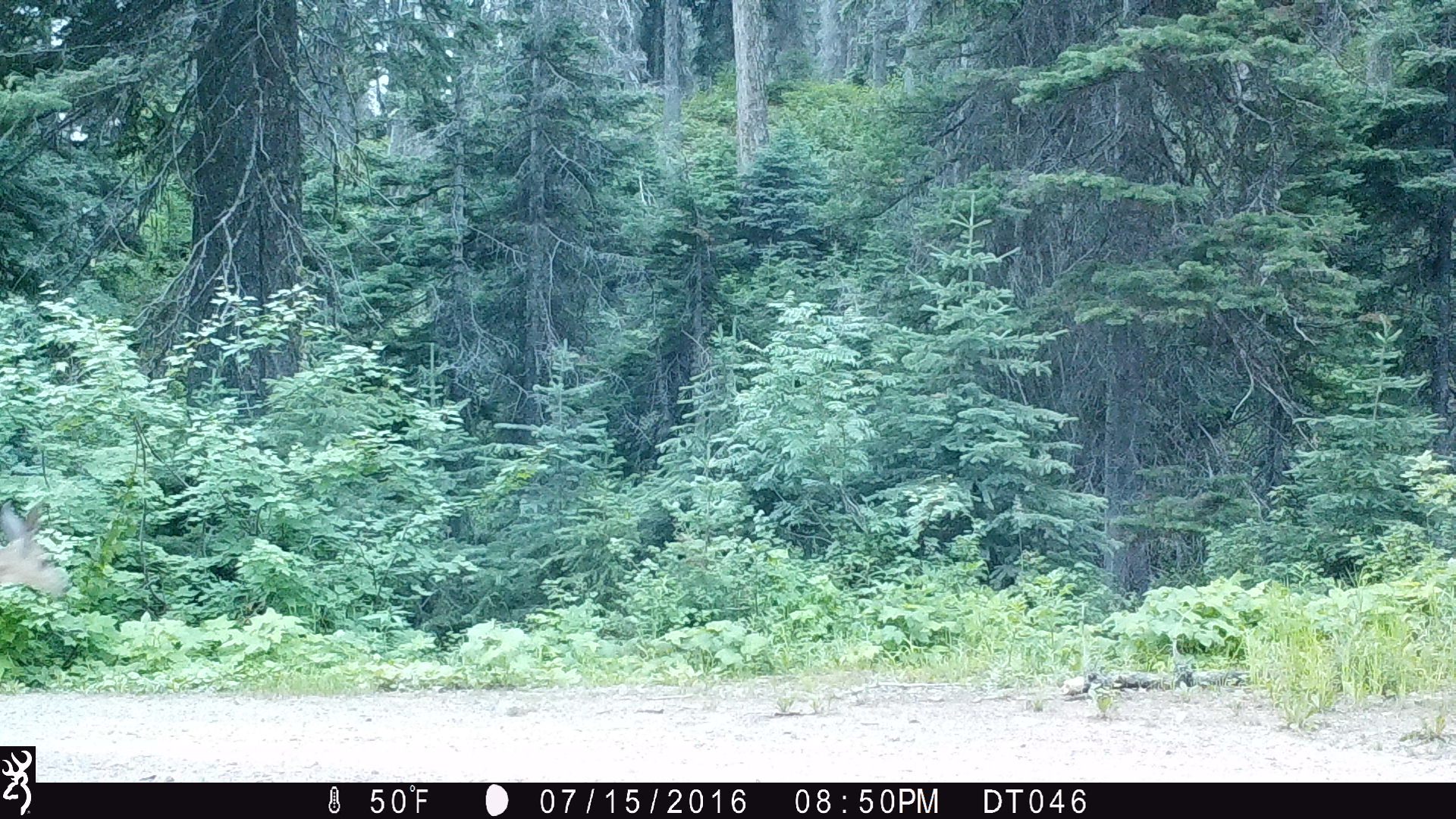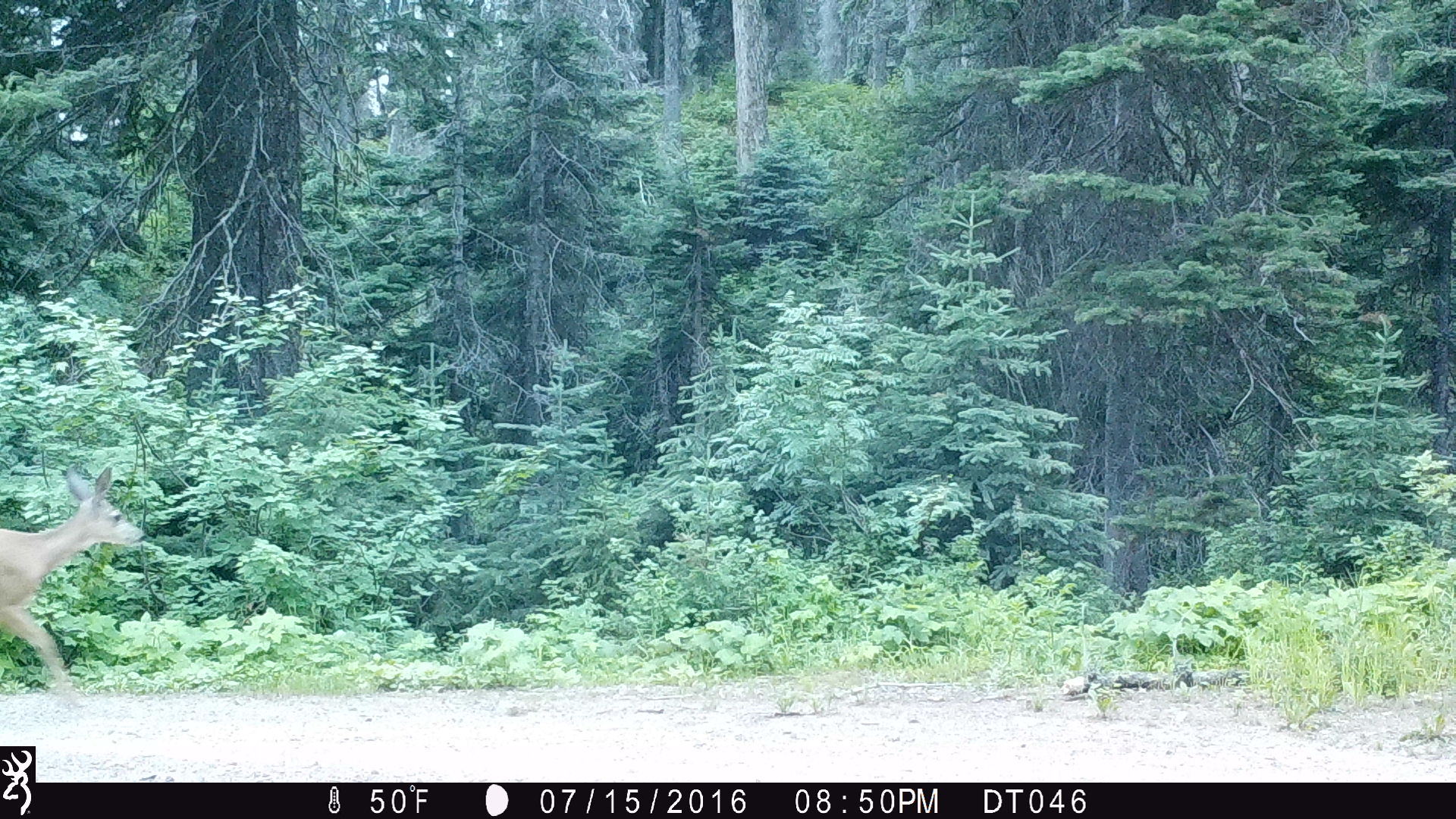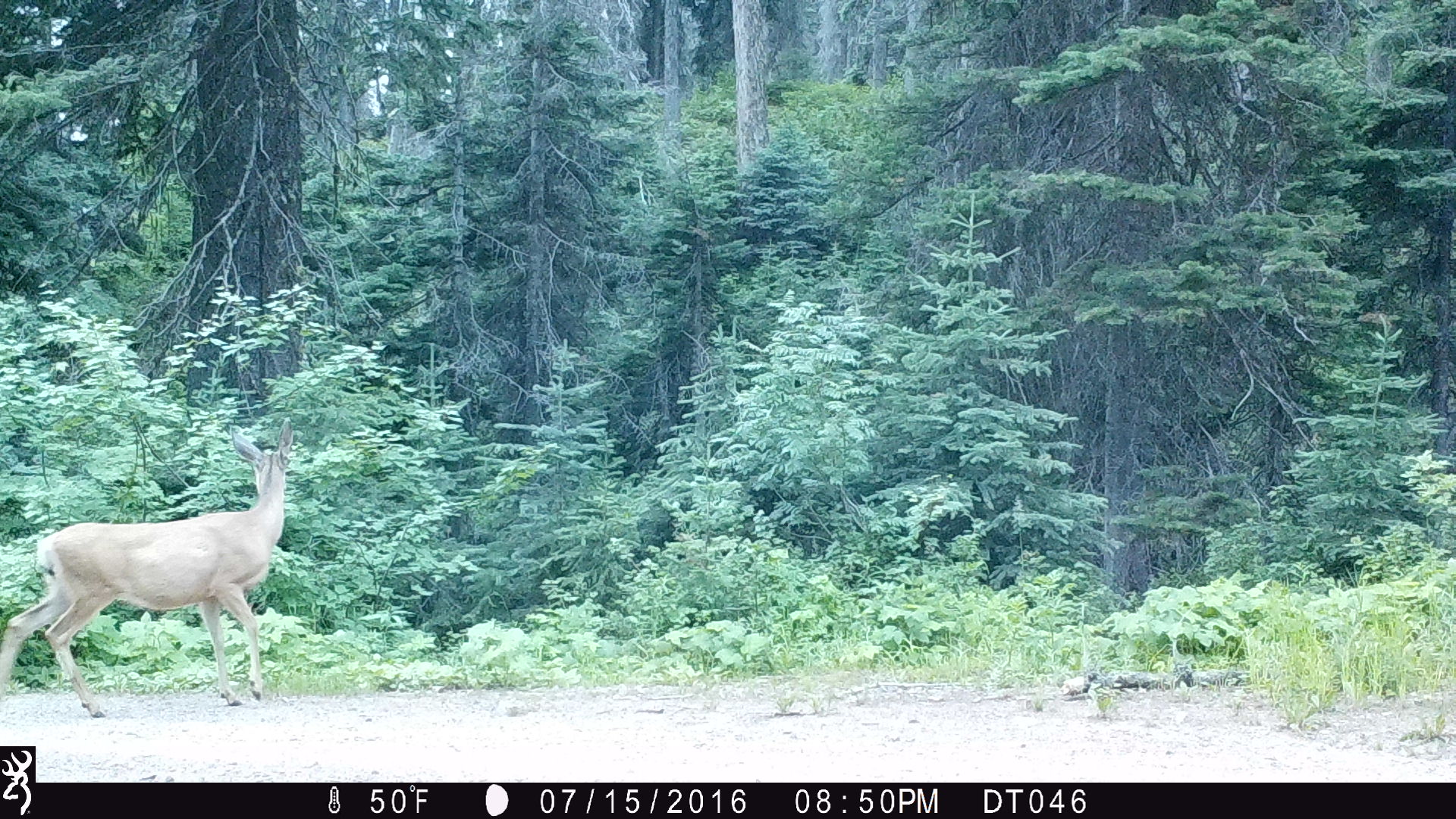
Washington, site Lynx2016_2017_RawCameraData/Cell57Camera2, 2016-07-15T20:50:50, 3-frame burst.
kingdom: Animalia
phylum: Chordata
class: Mammalia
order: Artiodactyla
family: Cervidae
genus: Odocoileus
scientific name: Odocoileus hemionus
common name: mule deer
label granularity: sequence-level